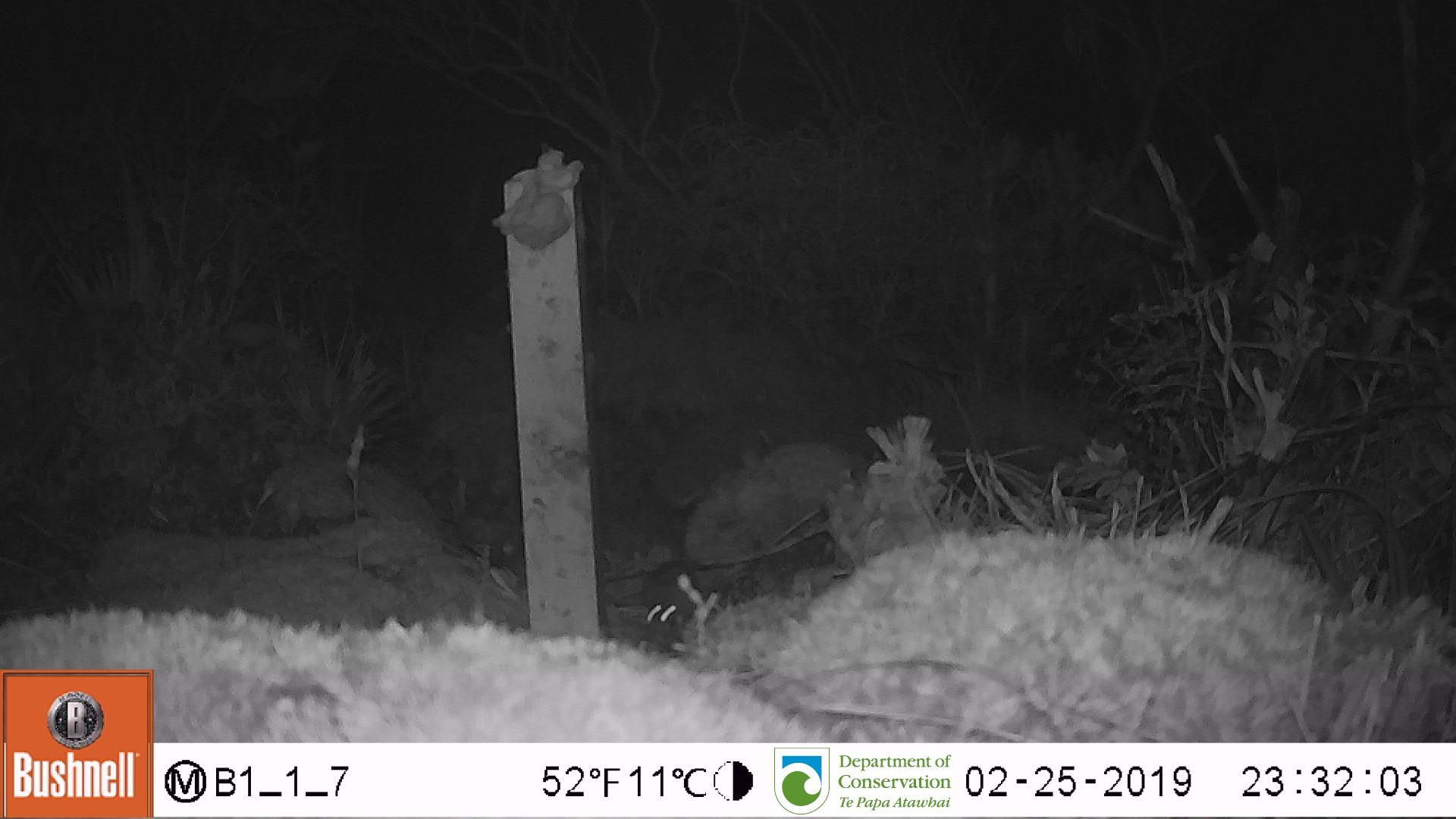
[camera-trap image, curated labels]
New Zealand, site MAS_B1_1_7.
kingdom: Animalia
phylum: Chordata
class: Mammalia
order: Rodentia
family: Muridae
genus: Mus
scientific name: Mus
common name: mouse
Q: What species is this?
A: Mouse (Mus).